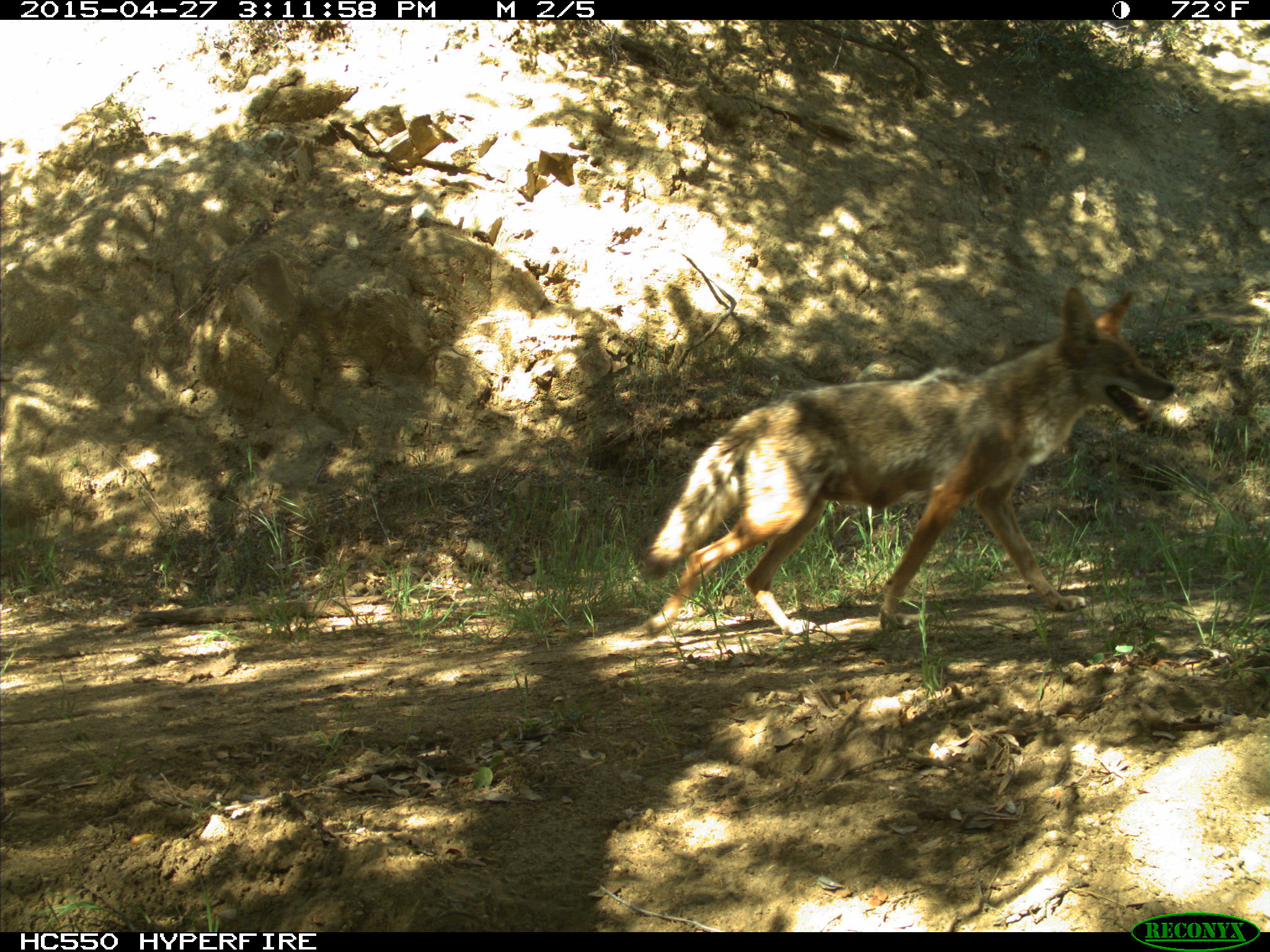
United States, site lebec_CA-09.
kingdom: Animalia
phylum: Chordata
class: Mammalia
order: Carnivora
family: Canidae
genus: Canis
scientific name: Canis latrans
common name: coyote